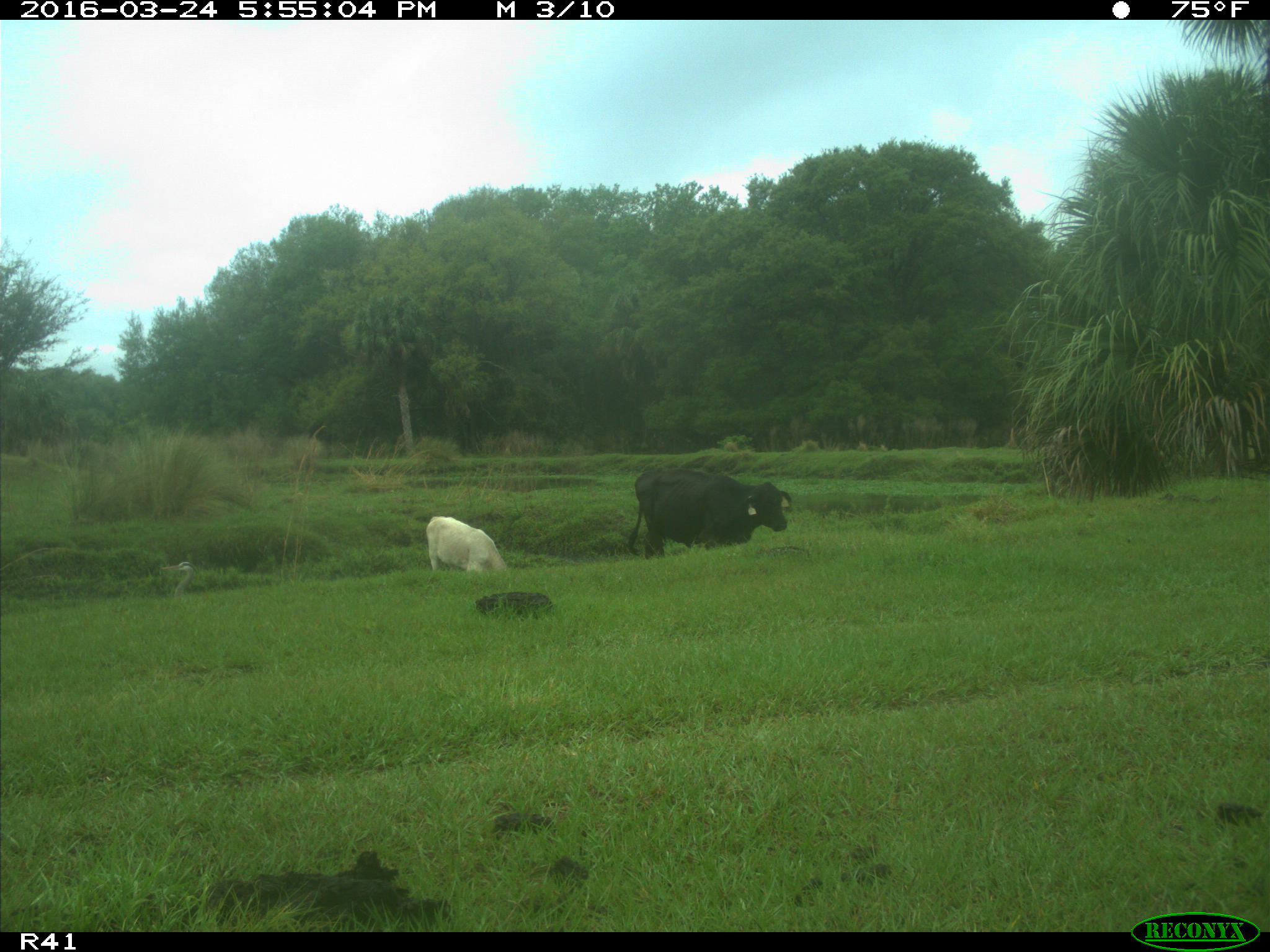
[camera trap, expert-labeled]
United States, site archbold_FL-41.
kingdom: Animalia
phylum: Chordata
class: Mammalia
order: Artiodactyla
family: Bovidae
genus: Bos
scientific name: Bos taurus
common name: domestic cow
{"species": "Bos taurus (domestic cow)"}